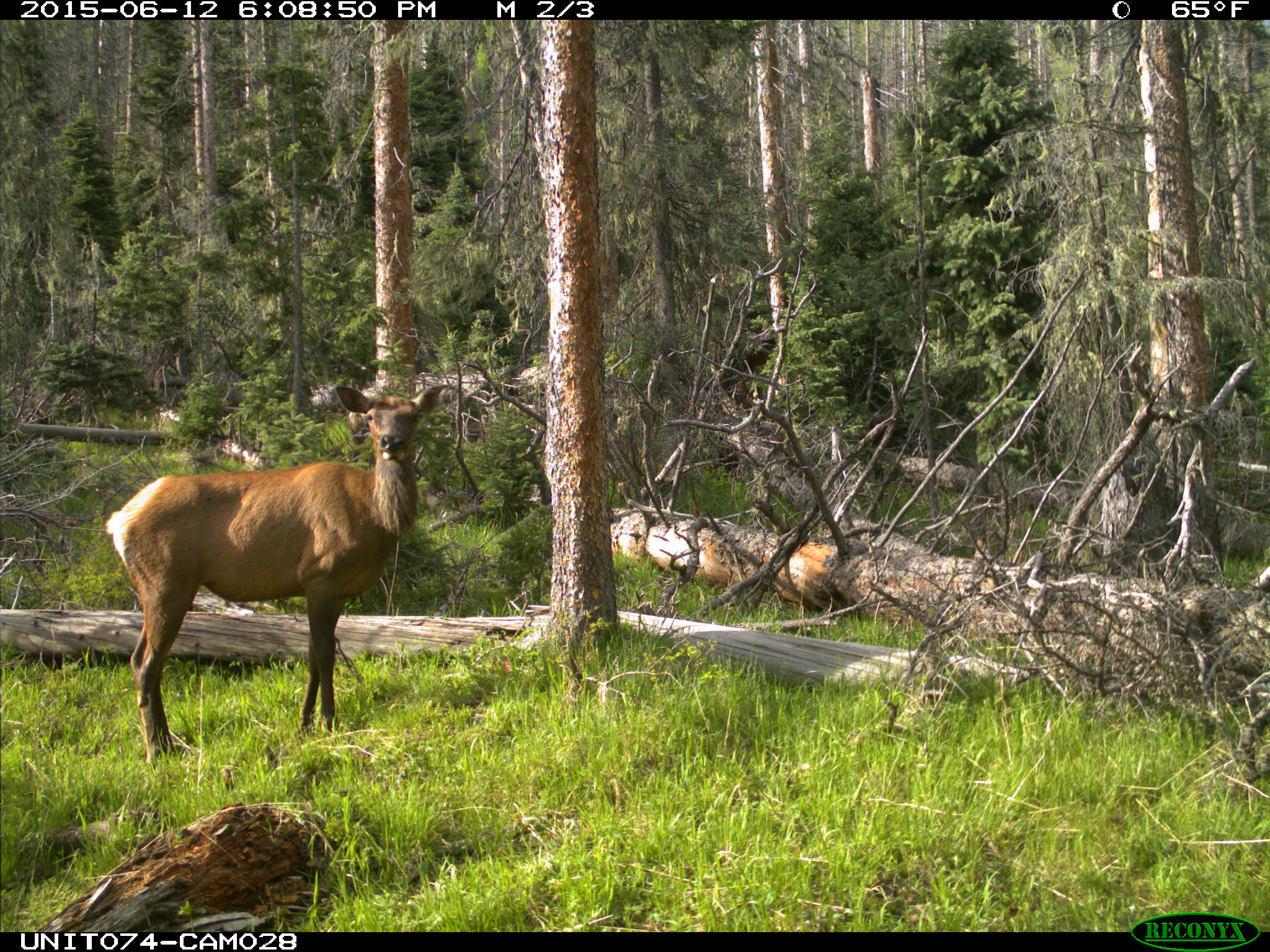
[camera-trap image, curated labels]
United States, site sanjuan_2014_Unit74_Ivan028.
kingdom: Animalia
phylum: Chordata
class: Mammalia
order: Artiodactyla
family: Cervidae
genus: Cervus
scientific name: Cervus elaphus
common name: red deer